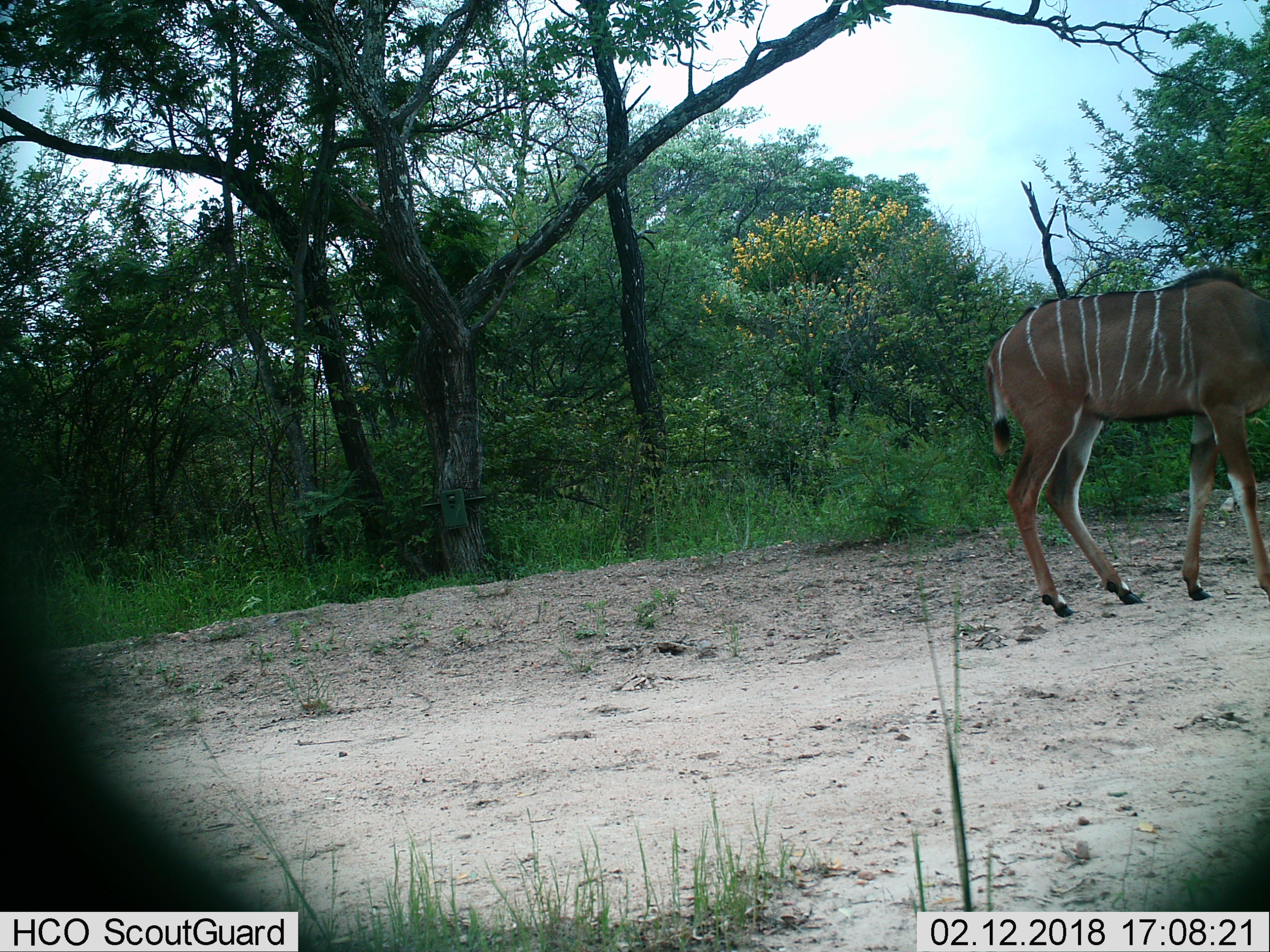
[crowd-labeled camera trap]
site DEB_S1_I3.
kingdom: Animalia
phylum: Chordata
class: Mammalia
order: Artiodactyla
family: Bovidae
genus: Tragelaphus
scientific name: Tragelaphus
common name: kudu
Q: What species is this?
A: Kudu (Tragelaphus).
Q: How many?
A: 1.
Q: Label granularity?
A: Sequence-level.